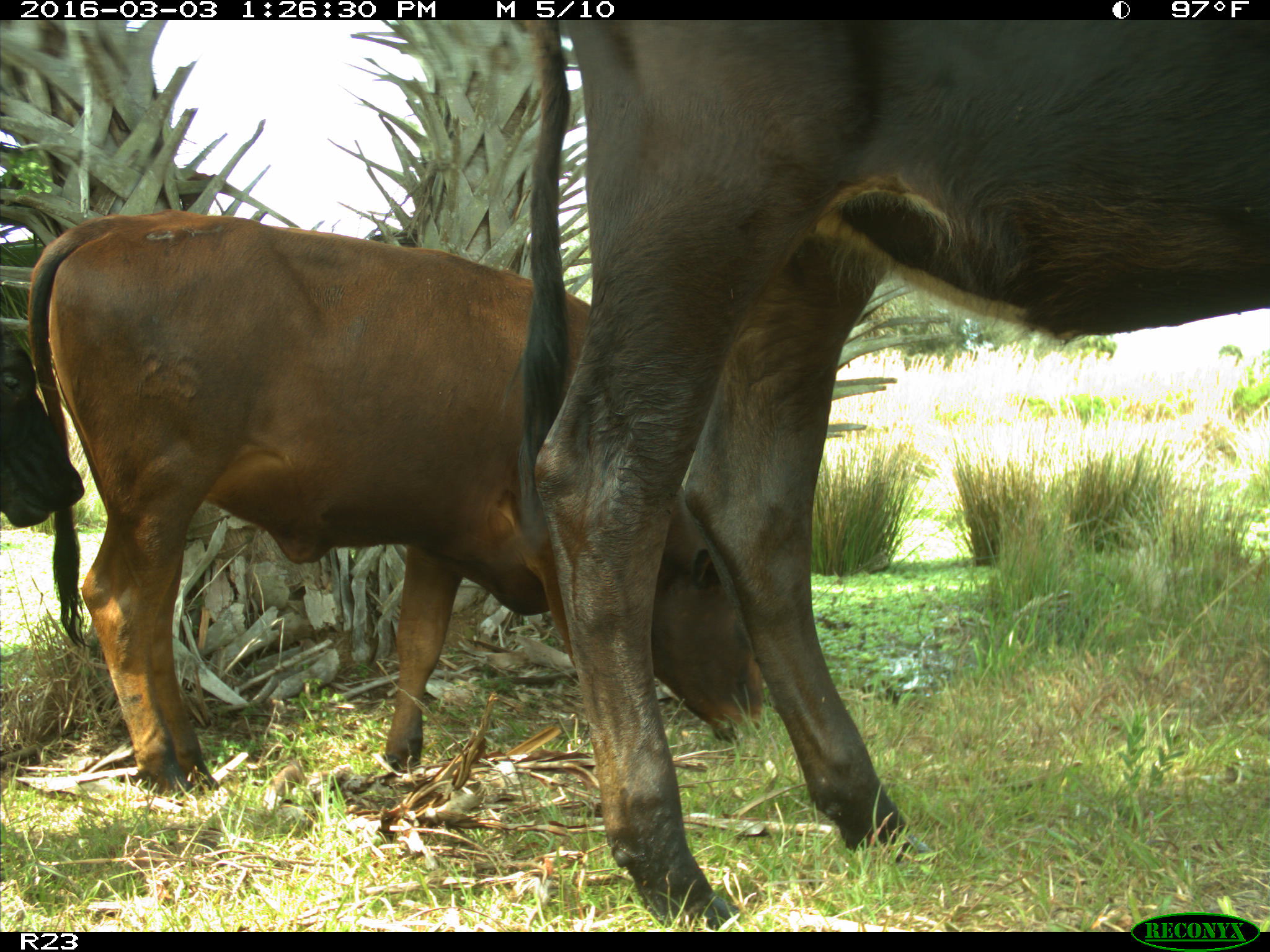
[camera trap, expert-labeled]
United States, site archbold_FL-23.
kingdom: Animalia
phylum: Chordata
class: Mammalia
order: Artiodactyla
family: Bovidae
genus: Bos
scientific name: Bos taurus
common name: domestic cow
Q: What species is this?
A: Bos taurus (domestic cow).